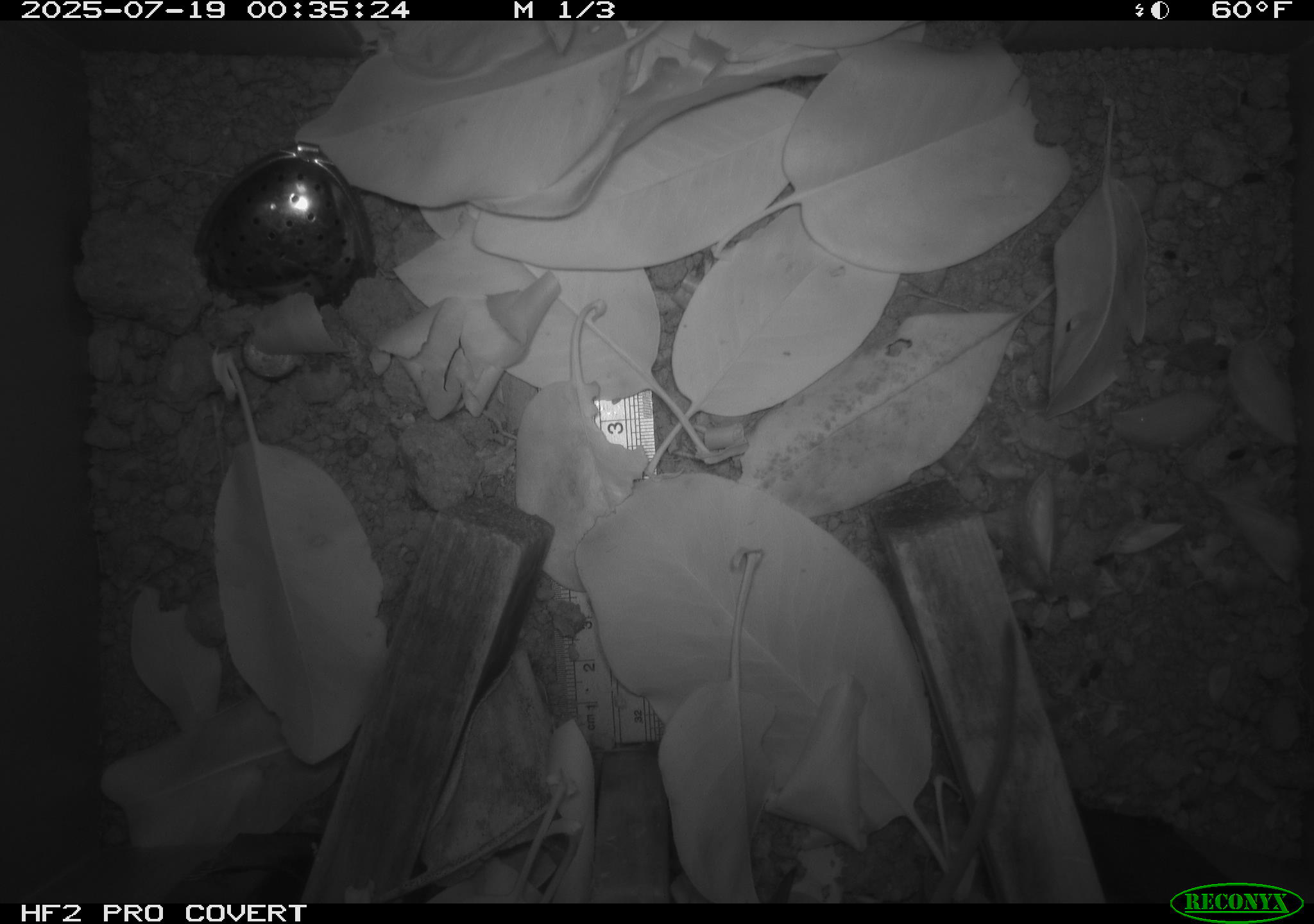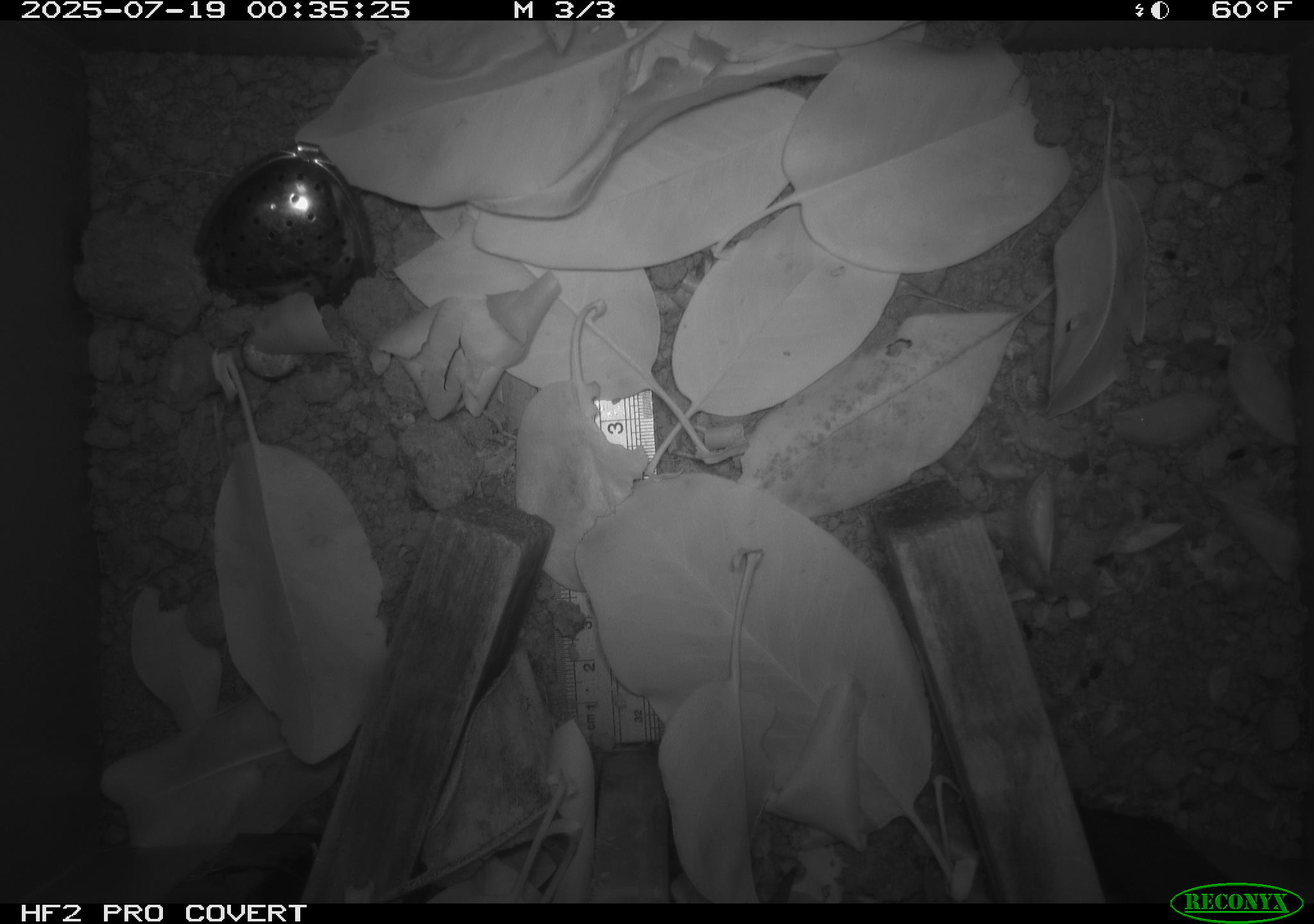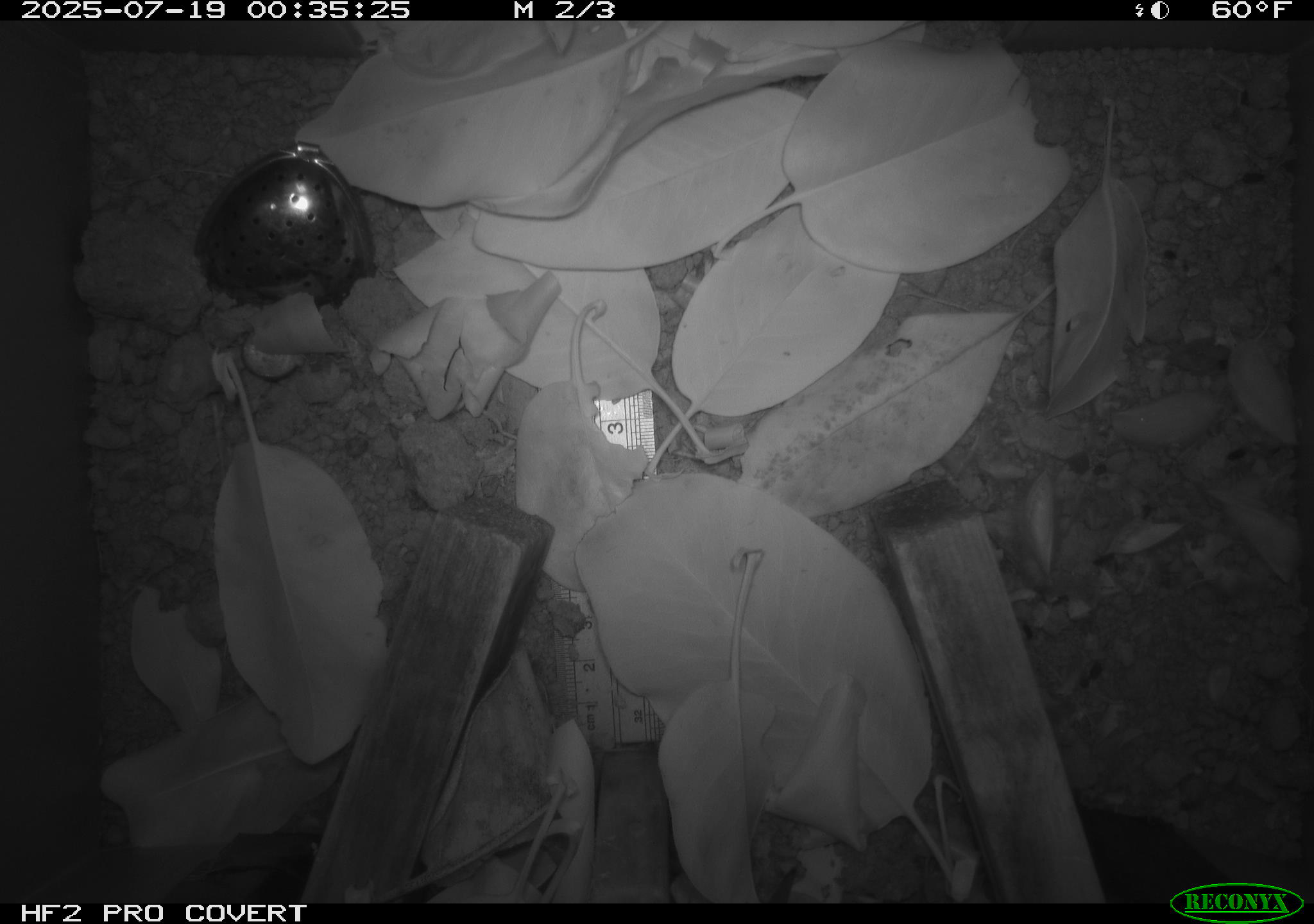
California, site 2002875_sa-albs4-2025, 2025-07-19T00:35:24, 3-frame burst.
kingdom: Animalia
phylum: Chordata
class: Mammalia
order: Rodentia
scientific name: Rodentia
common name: mouse species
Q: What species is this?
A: Mouse species (Rodentia).